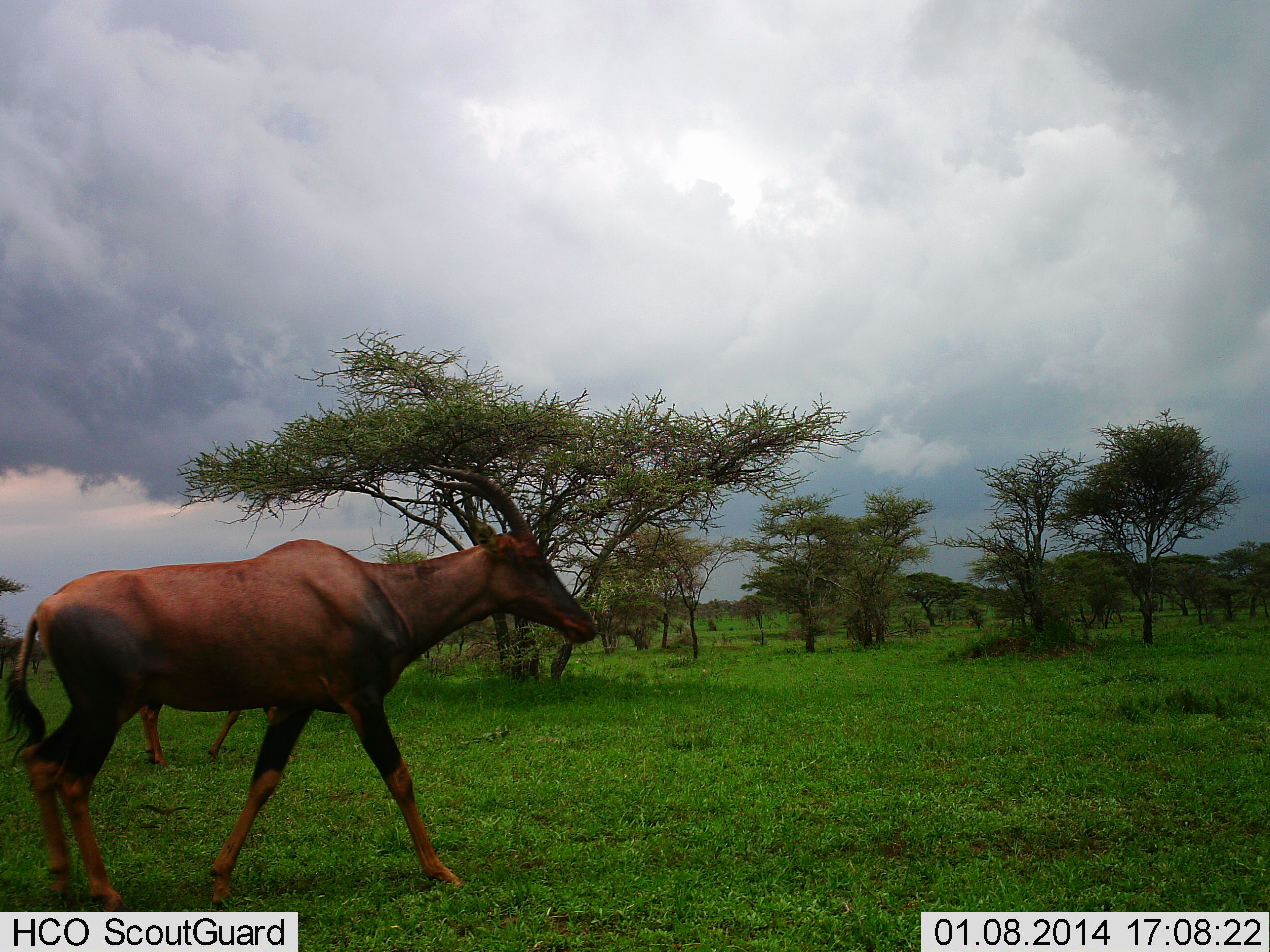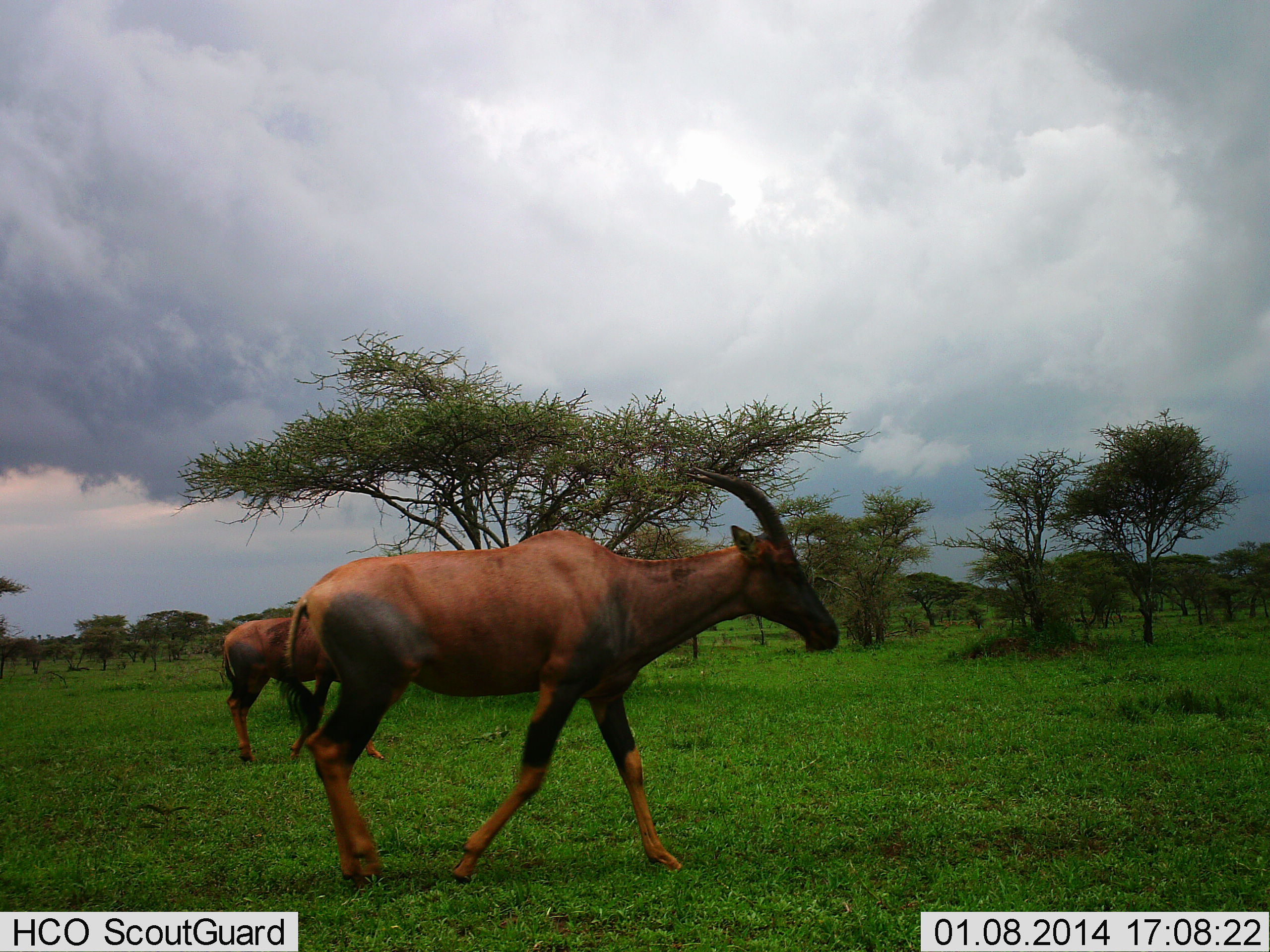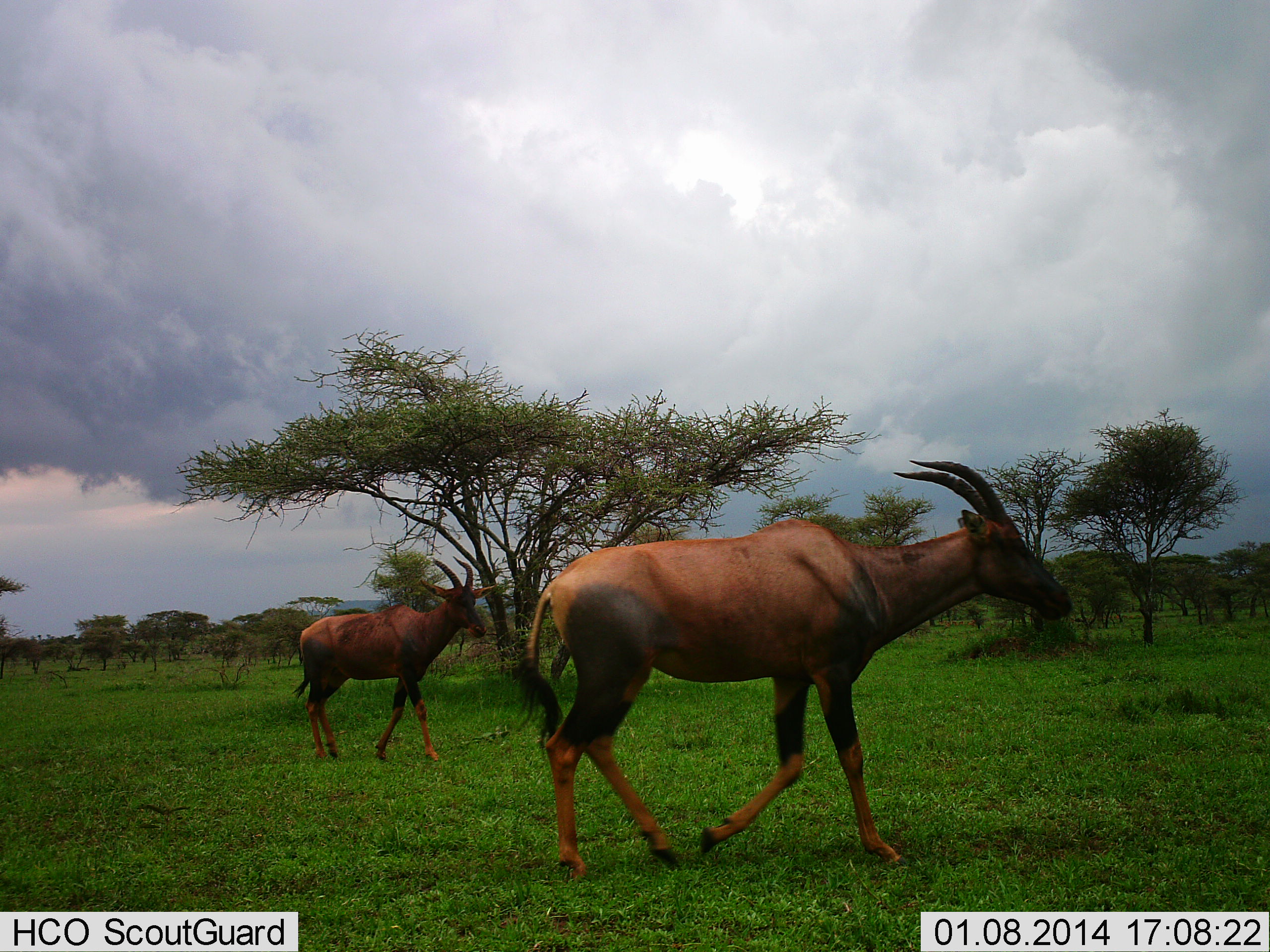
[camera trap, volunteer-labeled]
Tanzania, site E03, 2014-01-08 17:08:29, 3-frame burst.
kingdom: Animalia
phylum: Chordata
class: Mammalia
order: Artiodactyla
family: Bovidae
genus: Damaliscus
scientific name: Damaliscus lunatus jimela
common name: topi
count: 2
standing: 0%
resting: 0%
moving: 100%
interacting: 0%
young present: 0%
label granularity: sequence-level